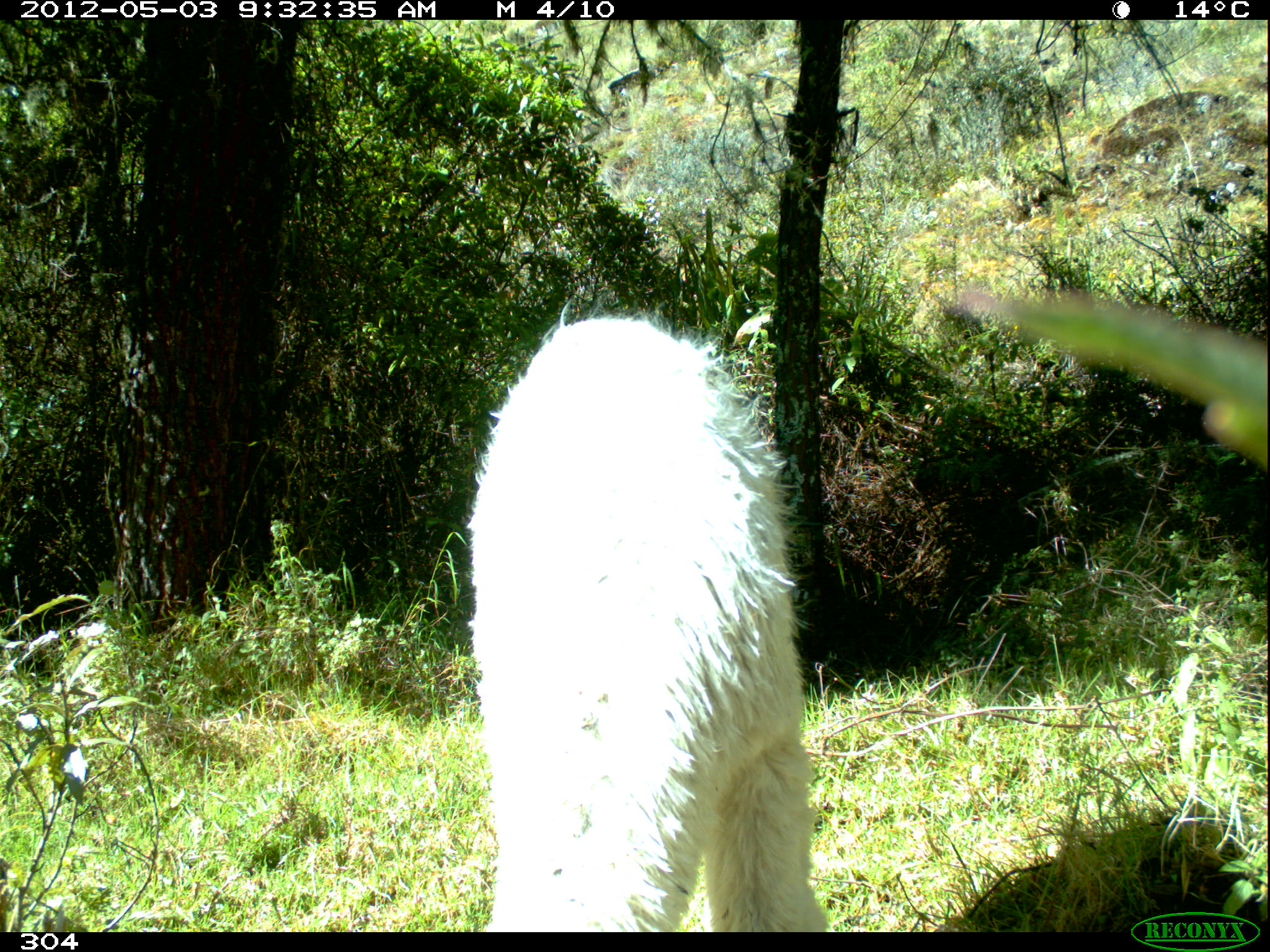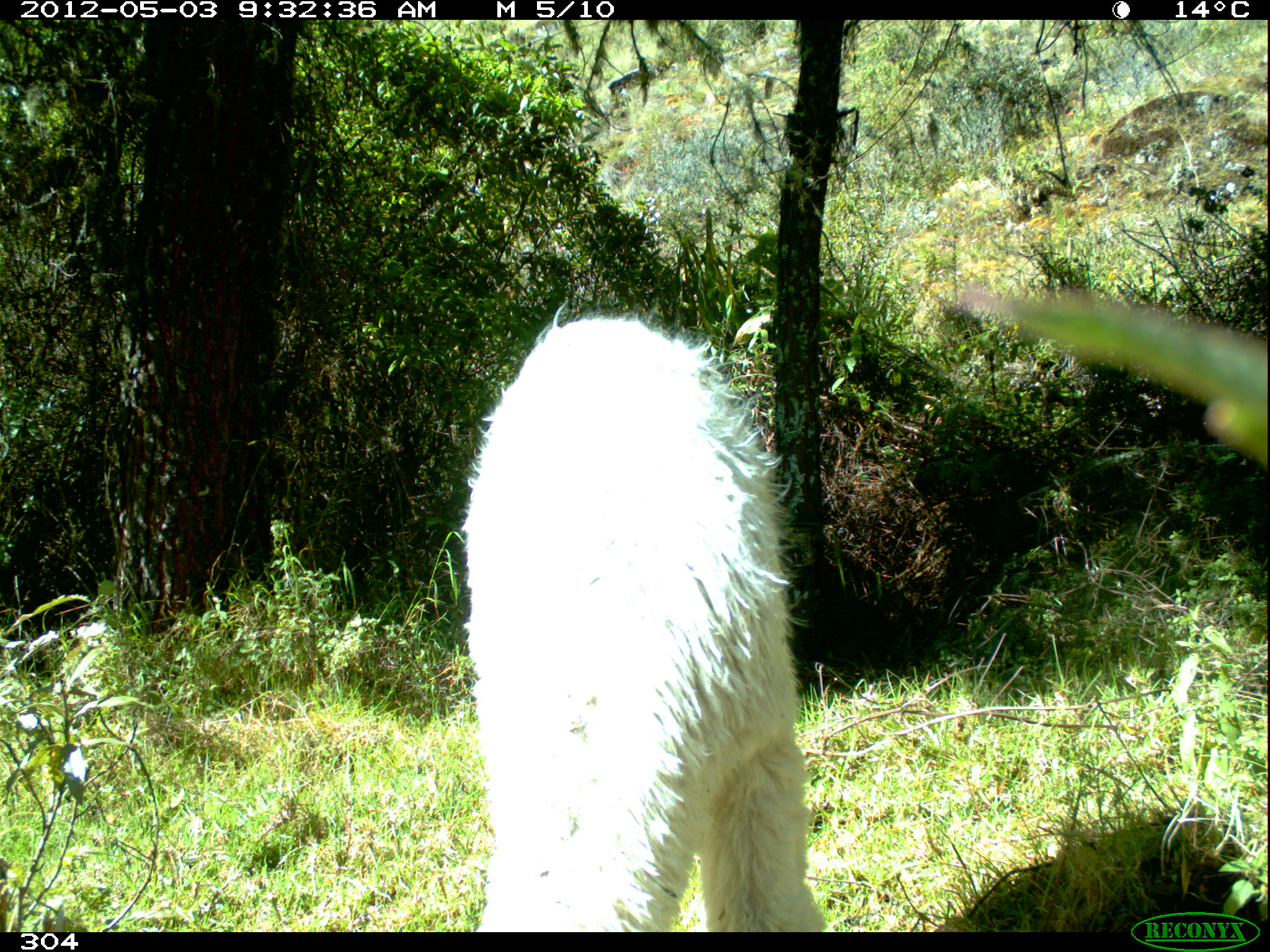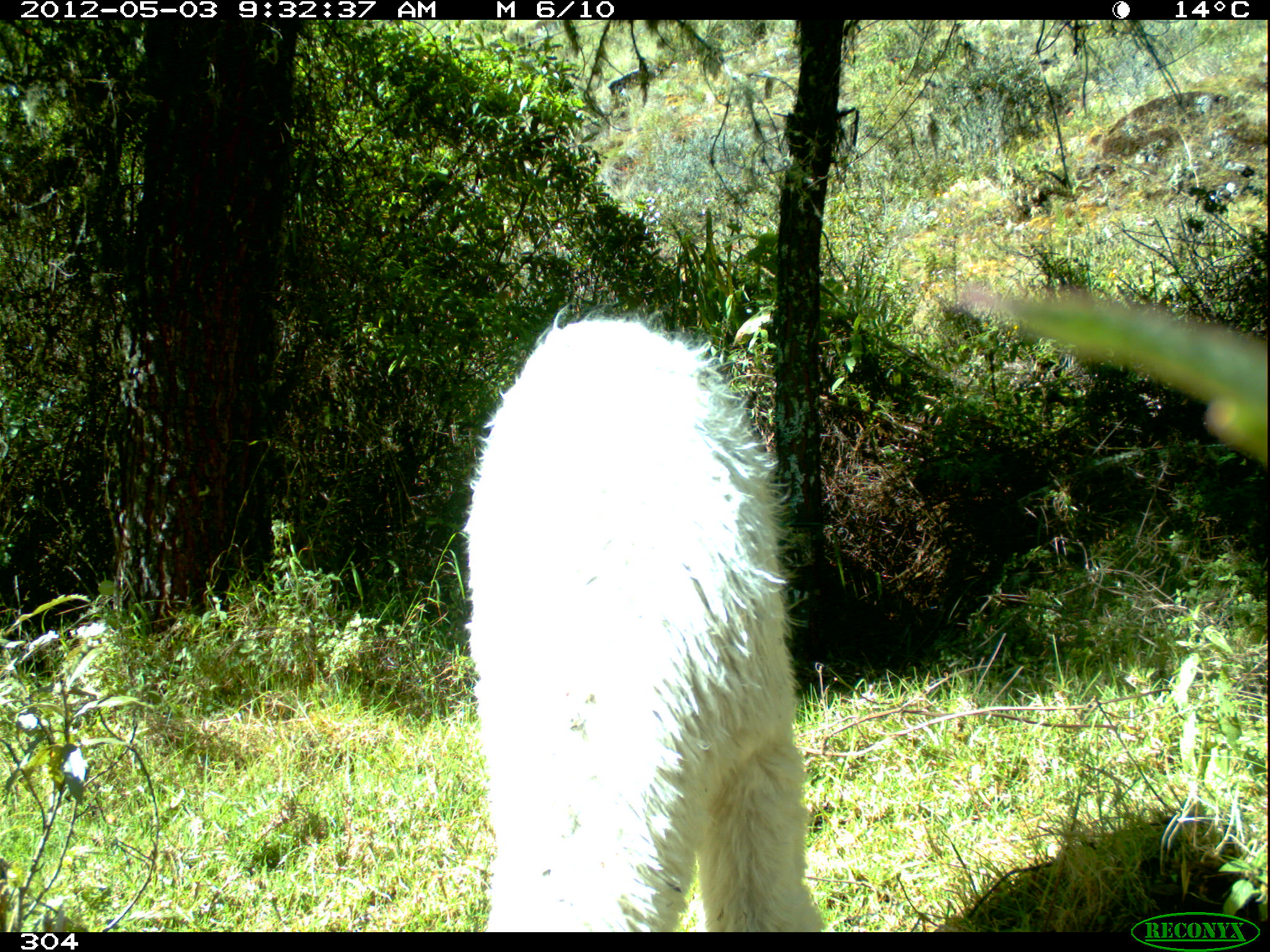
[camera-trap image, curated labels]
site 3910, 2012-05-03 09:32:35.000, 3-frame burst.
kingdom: Animalia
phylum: Chordata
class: Mammalia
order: Artiodactyla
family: Camelidae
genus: Vicugna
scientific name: Vicugna pacos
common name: alpaca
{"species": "Vicugna pacos (alpaca)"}